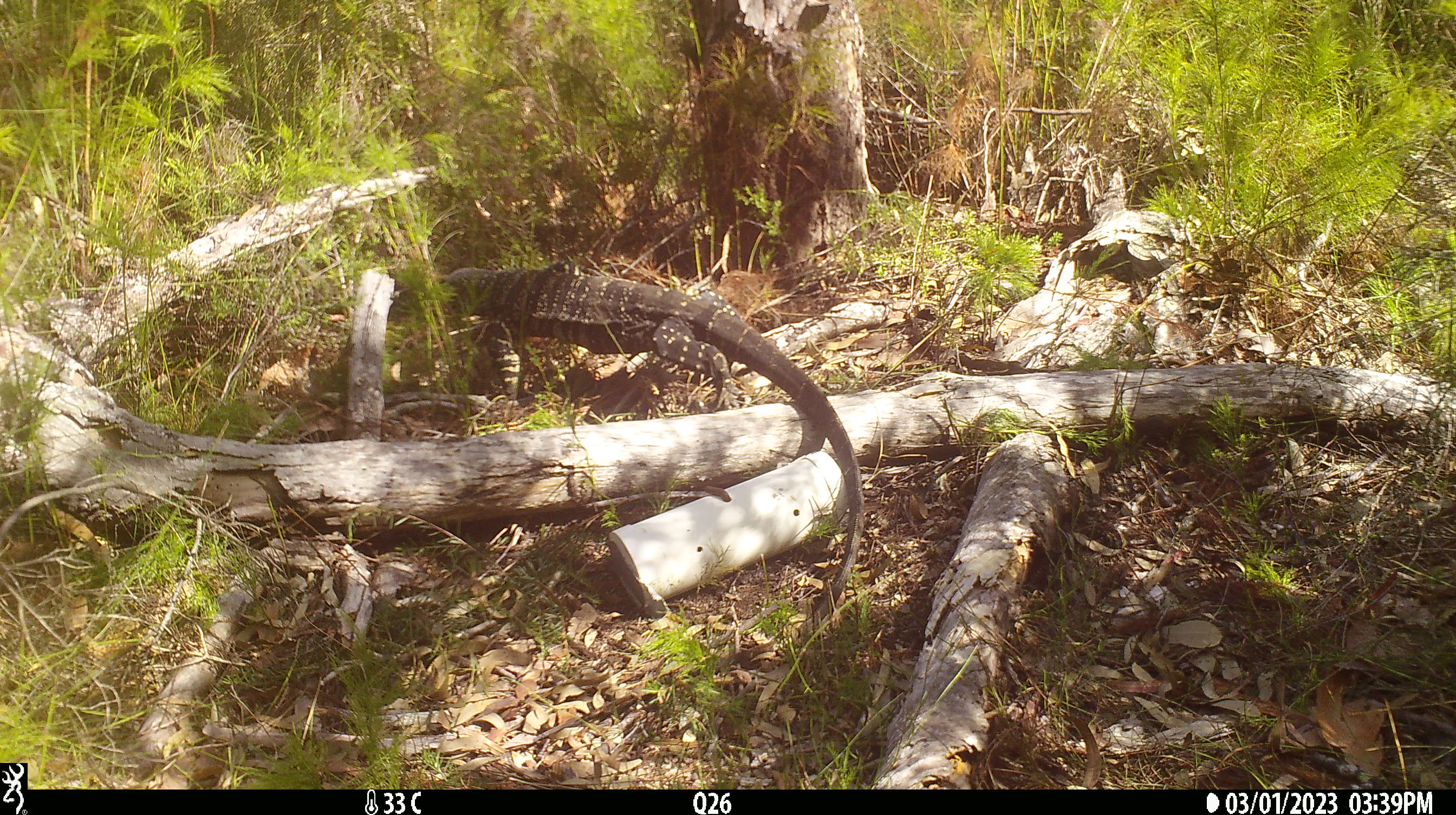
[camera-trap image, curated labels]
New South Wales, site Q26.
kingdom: Animalia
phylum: Chordata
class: Reptilia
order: Squamata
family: Varanidae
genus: Varanus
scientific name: Varanus varius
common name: lace monitor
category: goanna